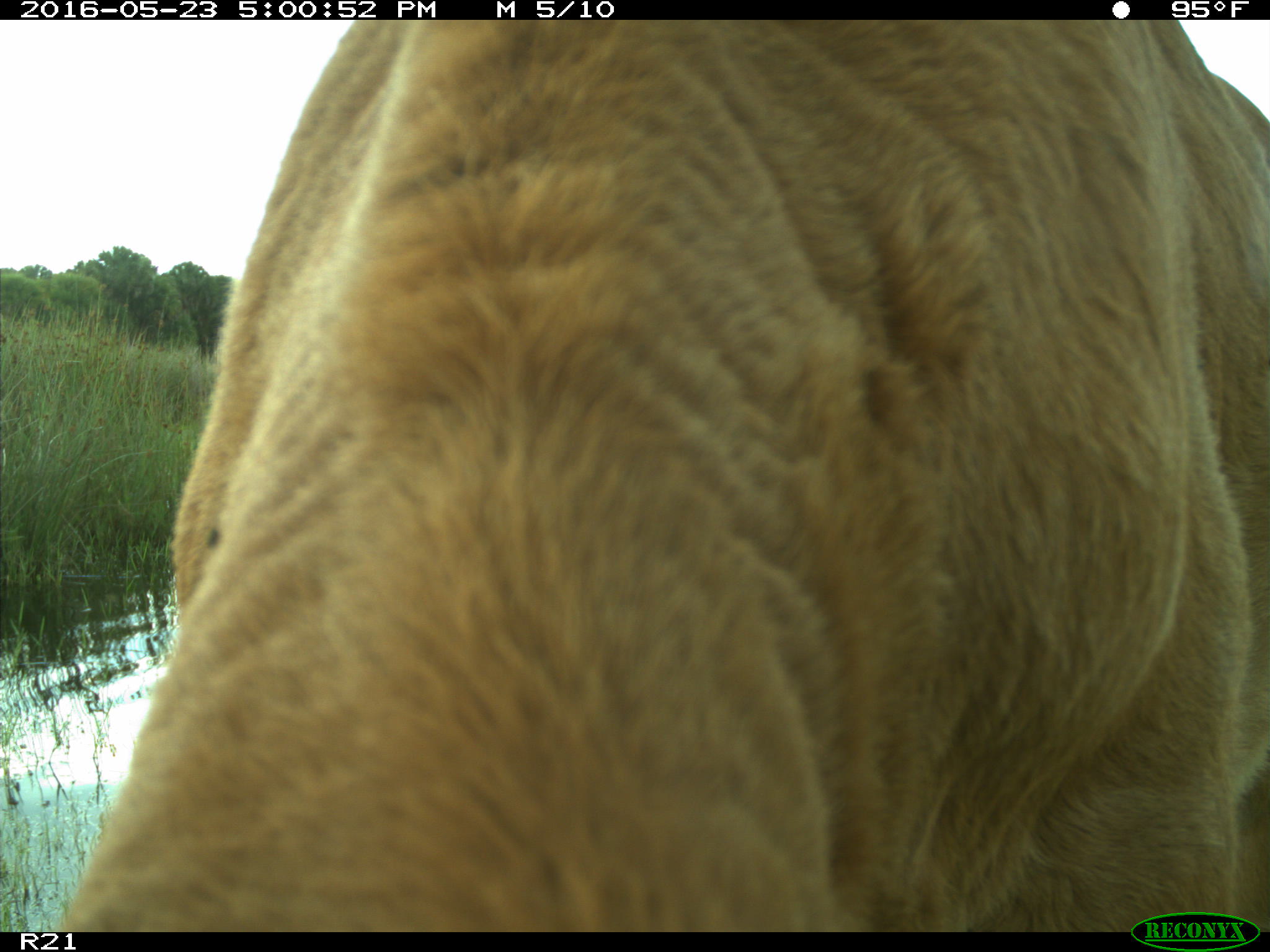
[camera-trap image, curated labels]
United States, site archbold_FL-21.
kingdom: Animalia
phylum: Chordata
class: Mammalia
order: Artiodactyla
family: Bovidae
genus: Bos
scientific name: Bos taurus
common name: domestic cow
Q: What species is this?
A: Bos taurus (domestic cow).